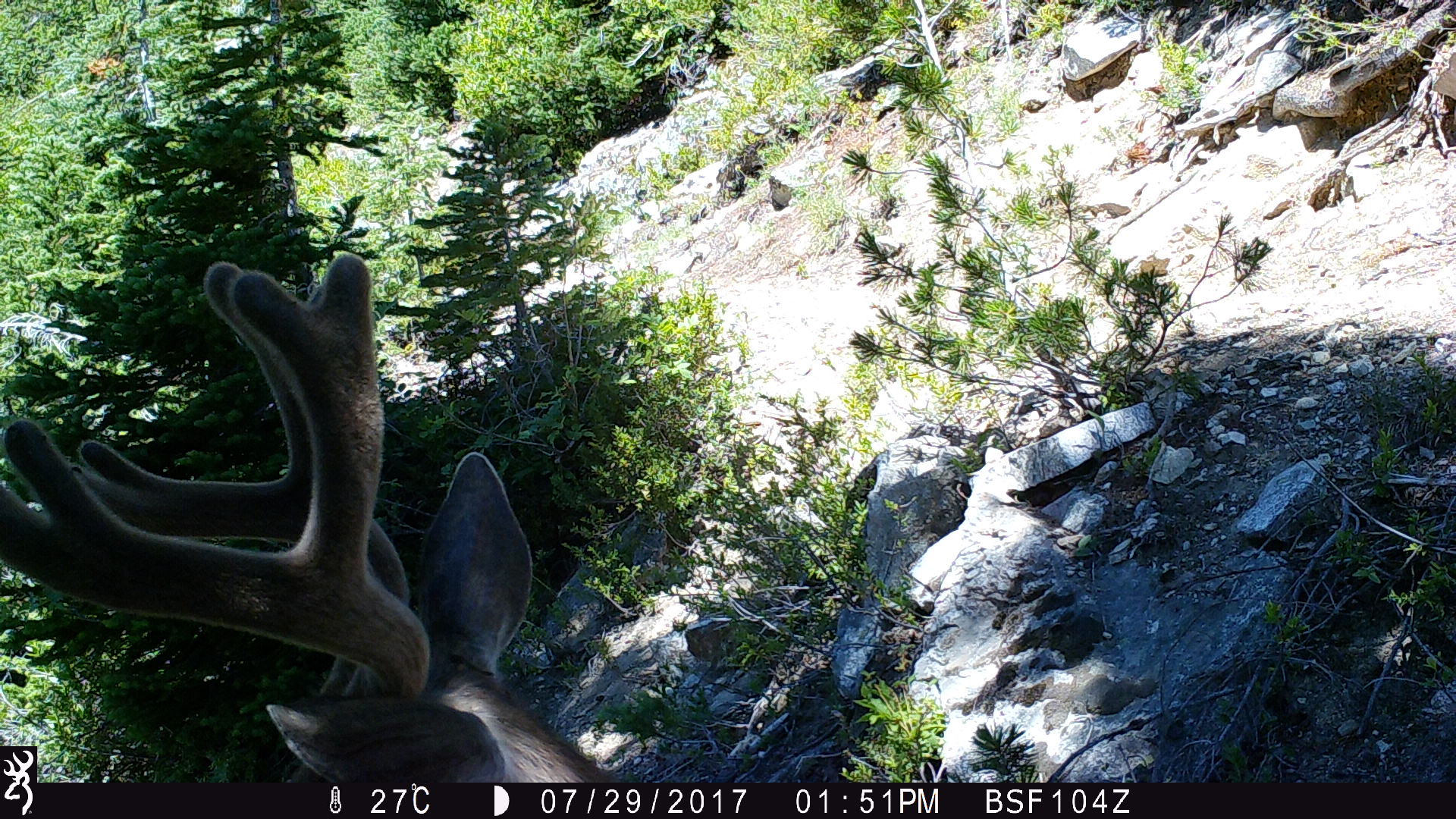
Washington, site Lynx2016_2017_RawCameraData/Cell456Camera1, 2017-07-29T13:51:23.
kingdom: Animalia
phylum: Chordata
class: Mammalia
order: Artiodactyla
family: Cervidae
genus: Odocoileus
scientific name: Odocoileus hemionus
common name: mule deer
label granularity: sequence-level